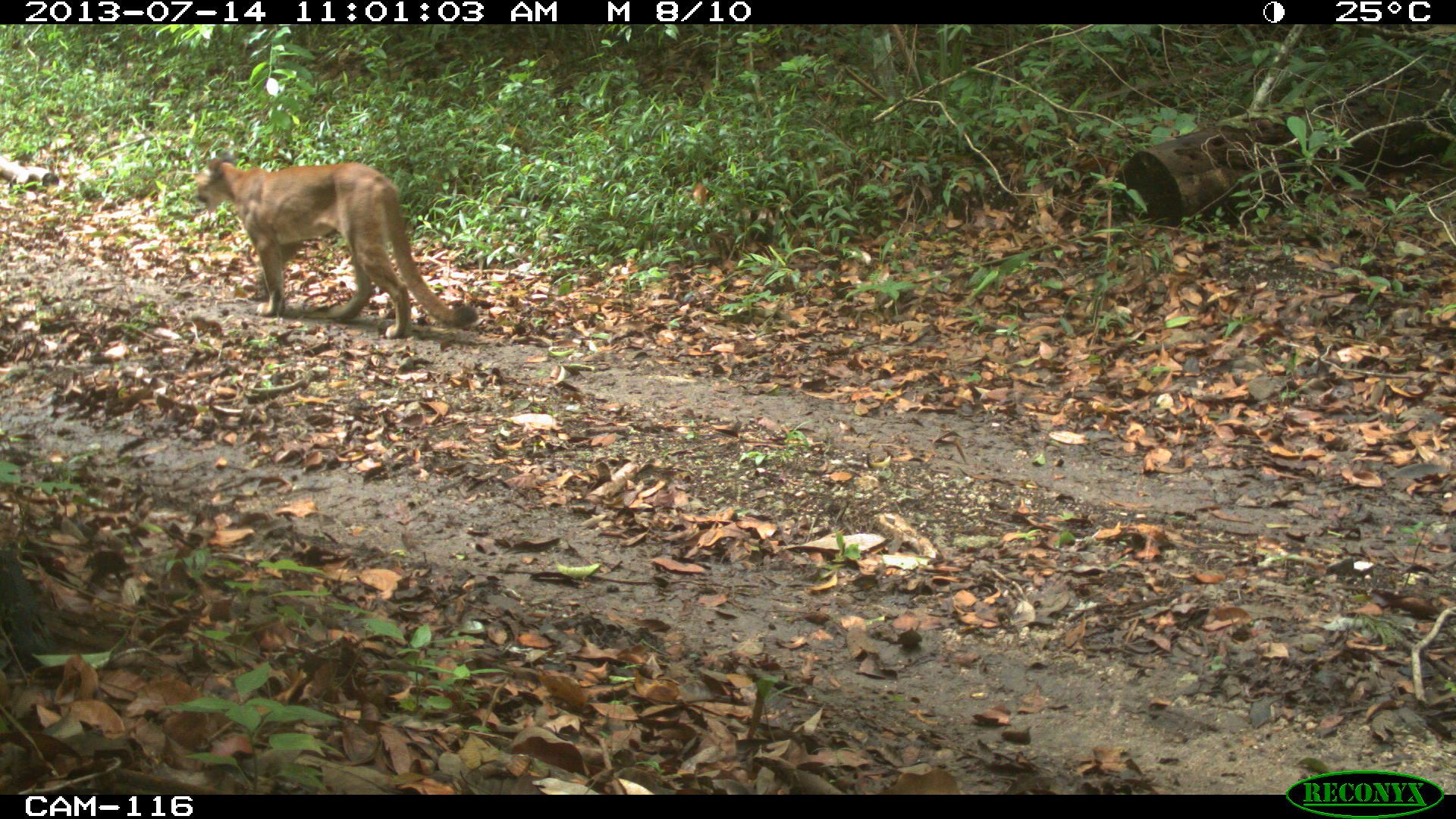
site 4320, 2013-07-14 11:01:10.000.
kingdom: Animalia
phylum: Chordata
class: Mammalia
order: Carnivora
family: Felidae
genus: Puma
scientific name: Puma concolor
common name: mountain lion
Puma concolor (mountain lion), count 1, sex female.